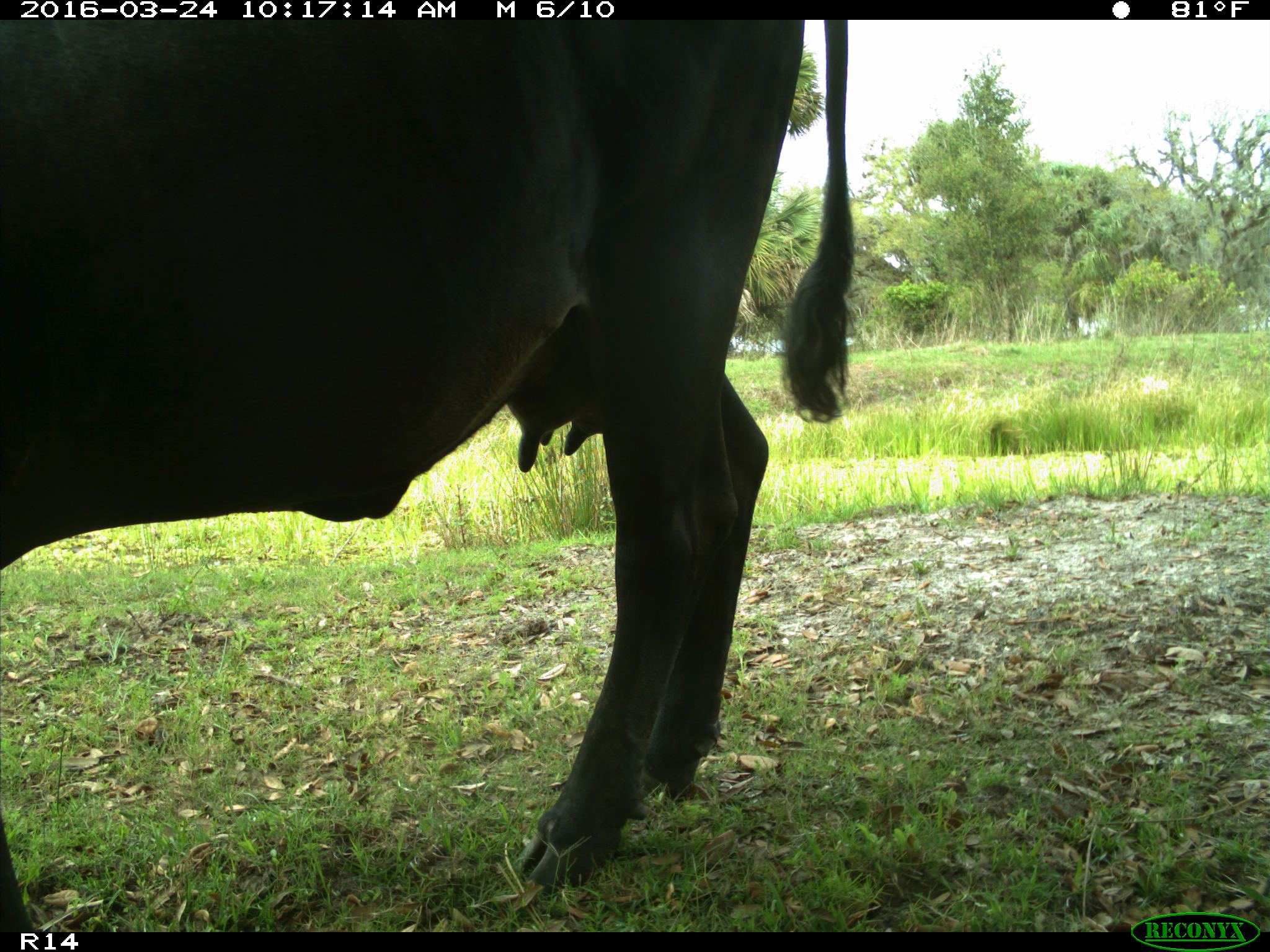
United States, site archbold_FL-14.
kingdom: Animalia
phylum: Chordata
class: Mammalia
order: Artiodactyla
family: Bovidae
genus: Bos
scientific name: Bos taurus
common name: domestic cow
Bos taurus (domestic cow).